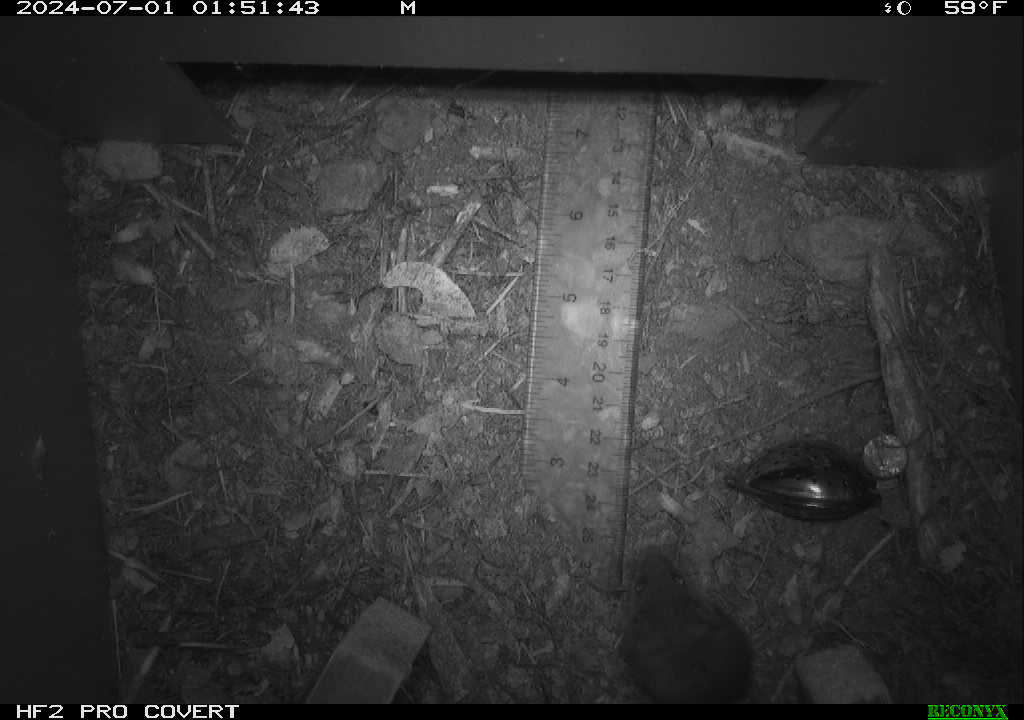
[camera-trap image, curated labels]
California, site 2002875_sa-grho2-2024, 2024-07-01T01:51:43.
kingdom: Animalia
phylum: Arthropoda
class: Arachnida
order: Araneae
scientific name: Araneae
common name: spider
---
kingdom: Animalia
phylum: Chordata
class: Mammalia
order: Rodentia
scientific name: Rodentia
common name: mouse species